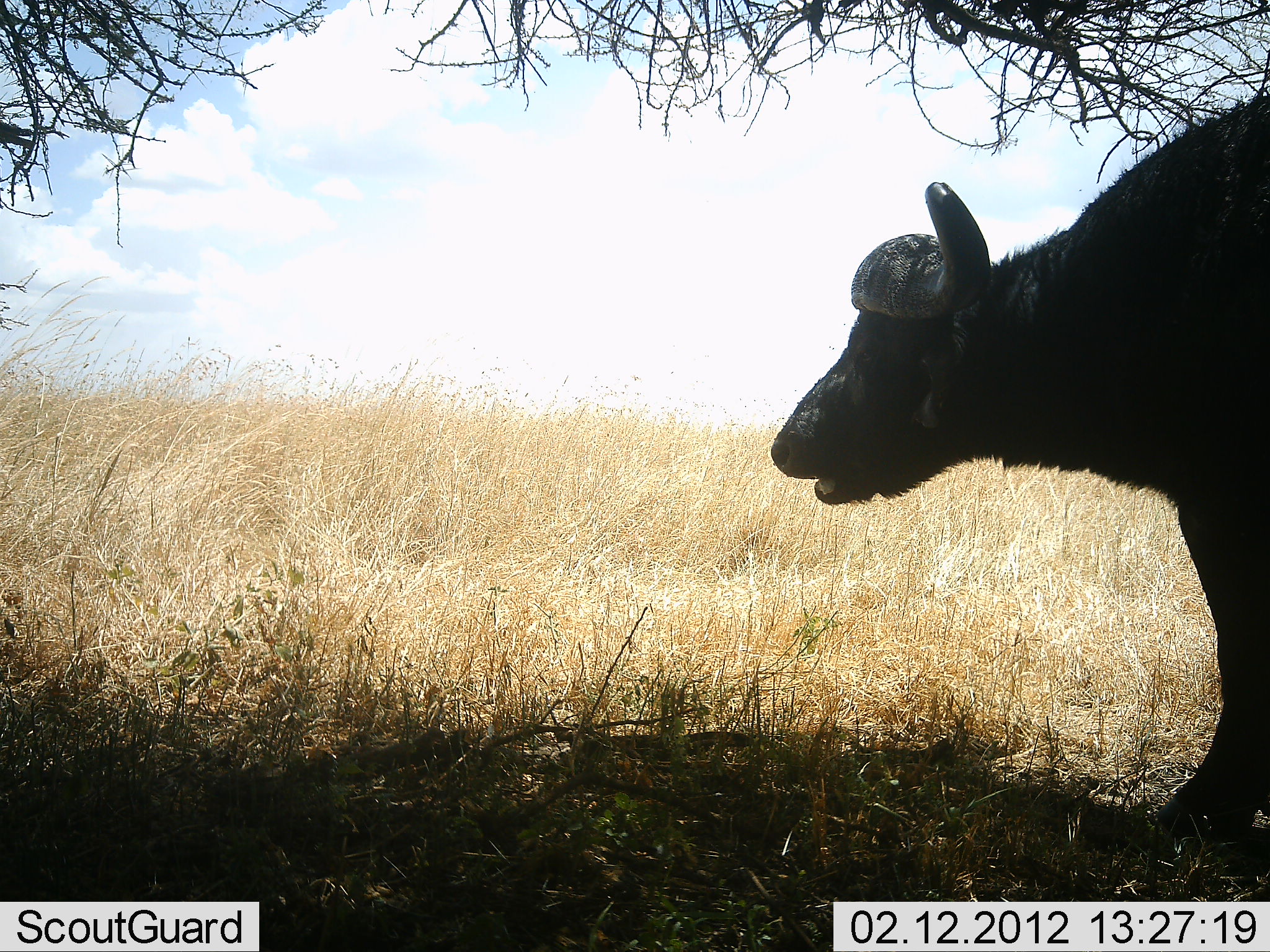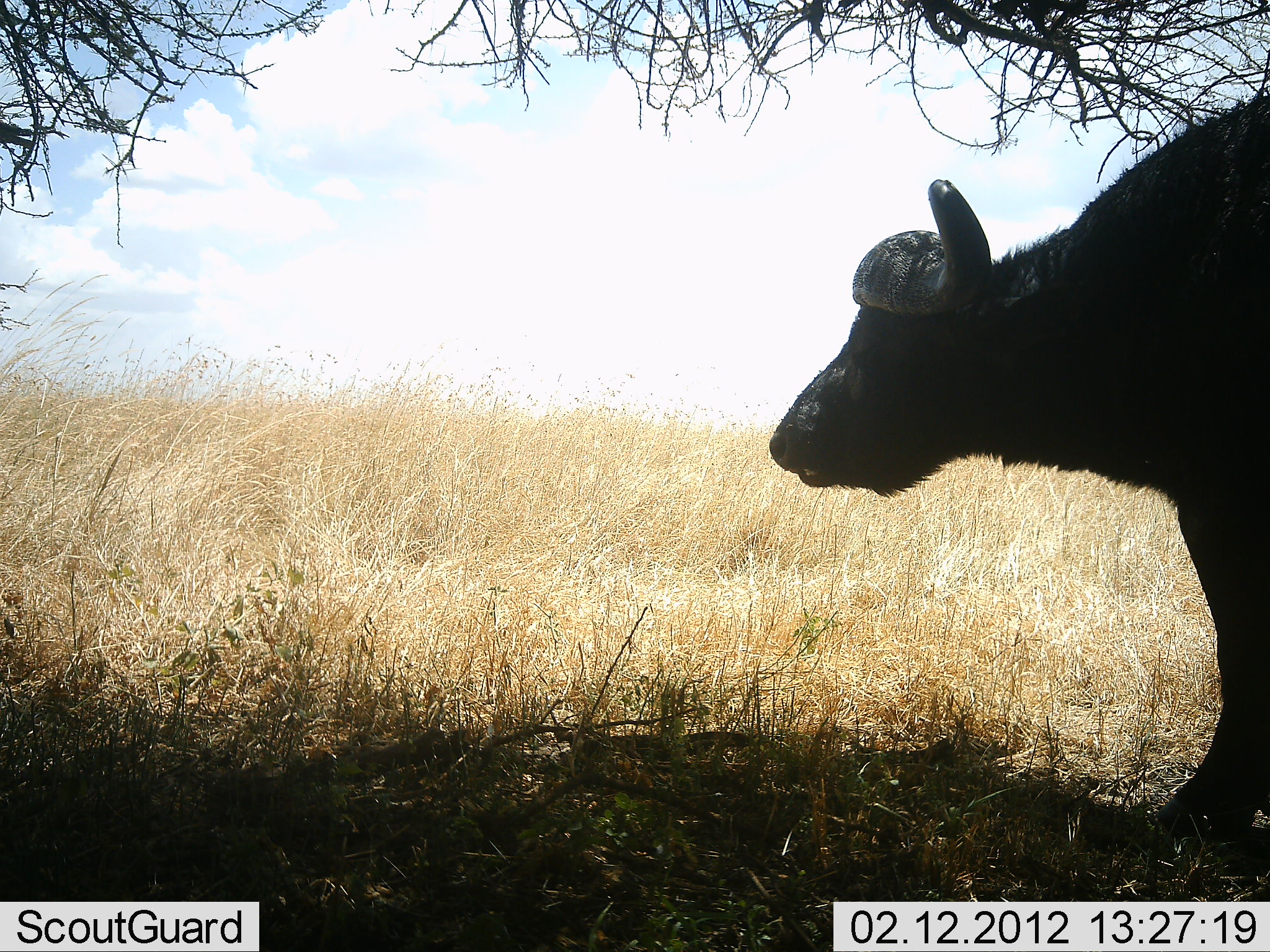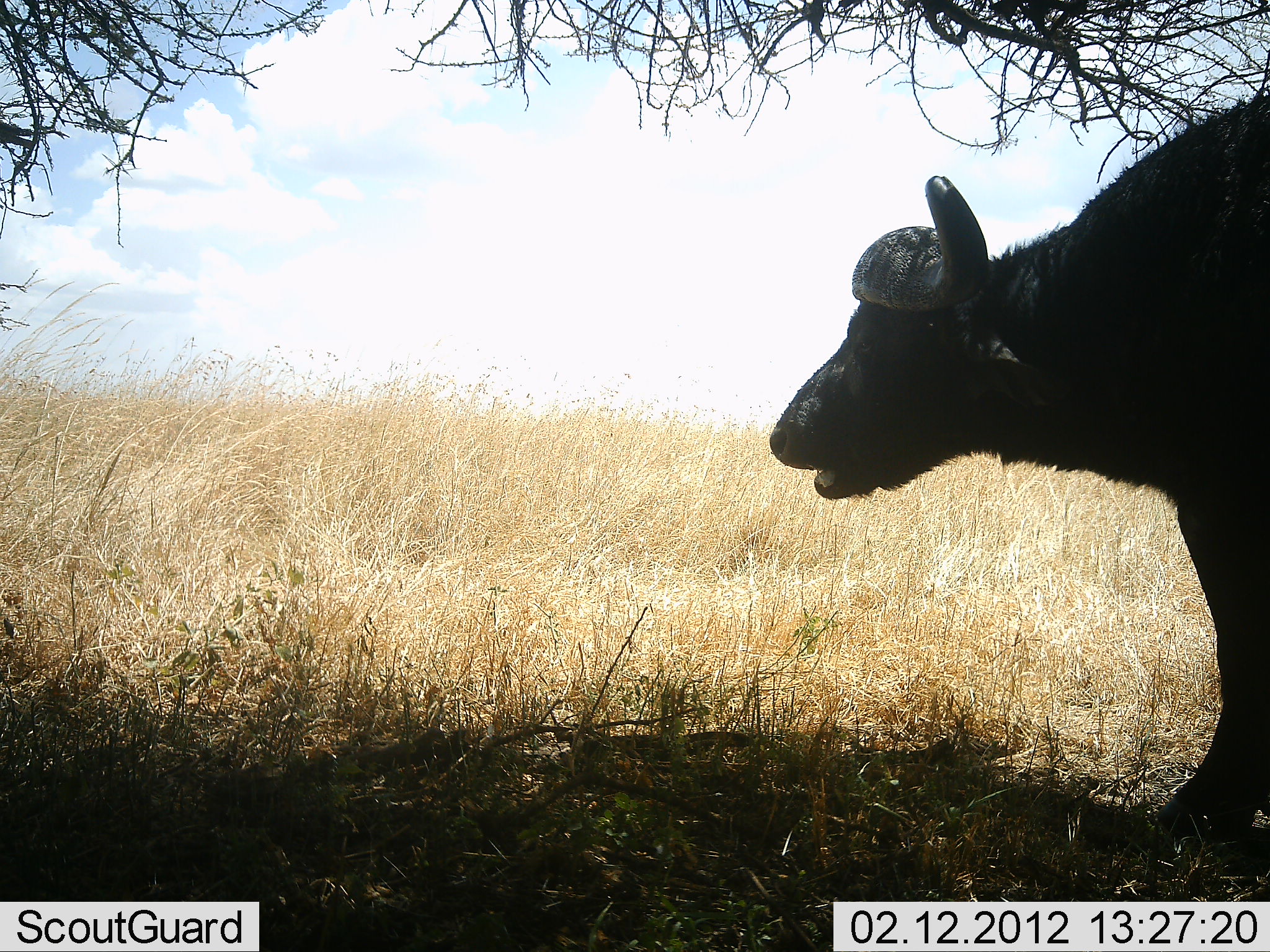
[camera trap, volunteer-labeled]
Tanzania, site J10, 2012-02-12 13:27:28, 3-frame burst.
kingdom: Animalia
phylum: Chordata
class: Mammalia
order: Artiodactyla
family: Bovidae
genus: Syncerus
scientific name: Syncerus caffer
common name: cape buffalo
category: buffalo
Buffalo (cape buffalo) (Syncerus caffer), count 1. Behavior (volunteer vote fractions): standing 73%, resting 0%, moving 7%, interacting 0%. Young present (vote fraction): 0%. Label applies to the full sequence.